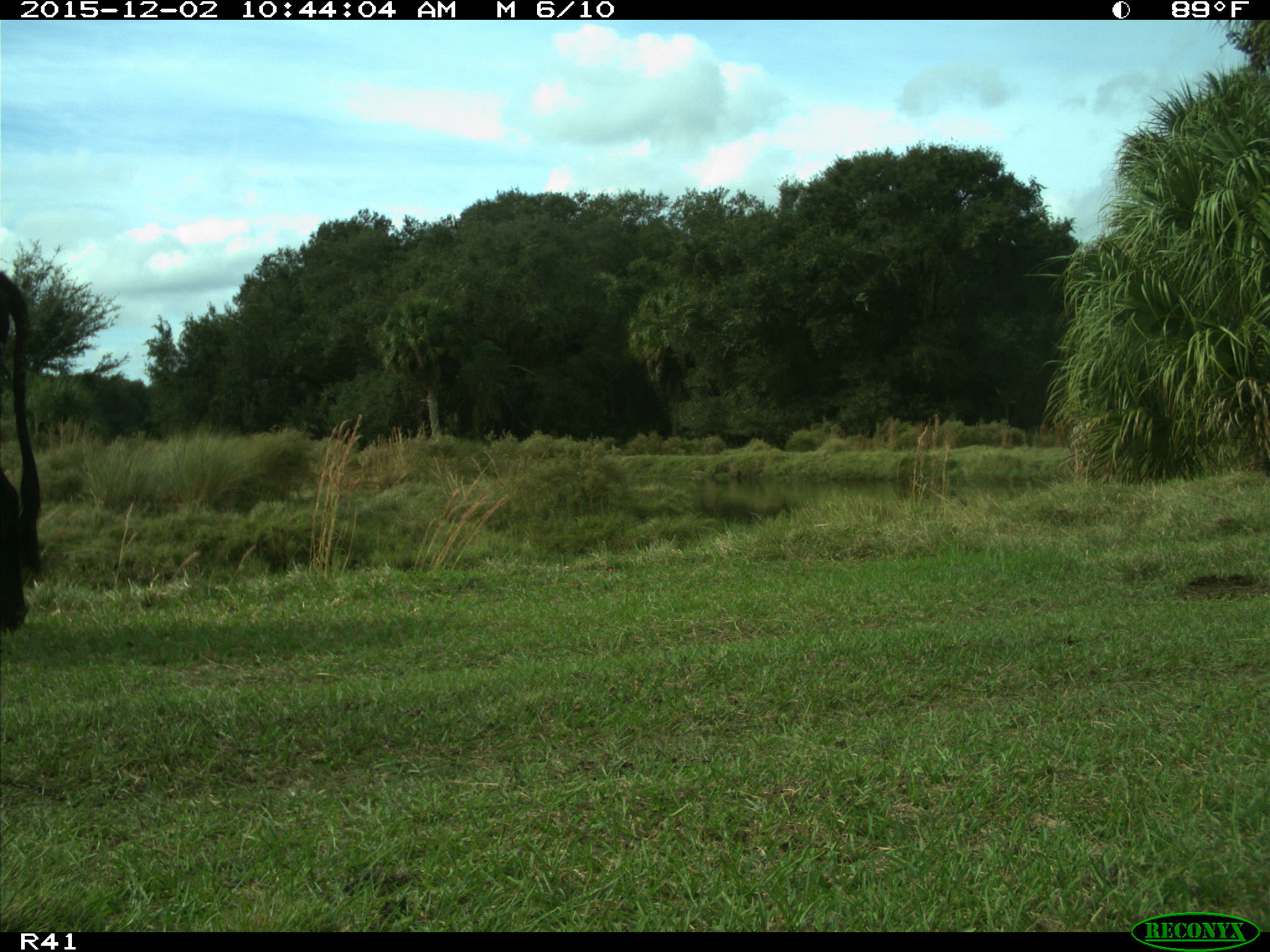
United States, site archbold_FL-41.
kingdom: Animalia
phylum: Chordata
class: Mammalia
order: Artiodactyla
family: Bovidae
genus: Bos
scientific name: Bos taurus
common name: domestic cow